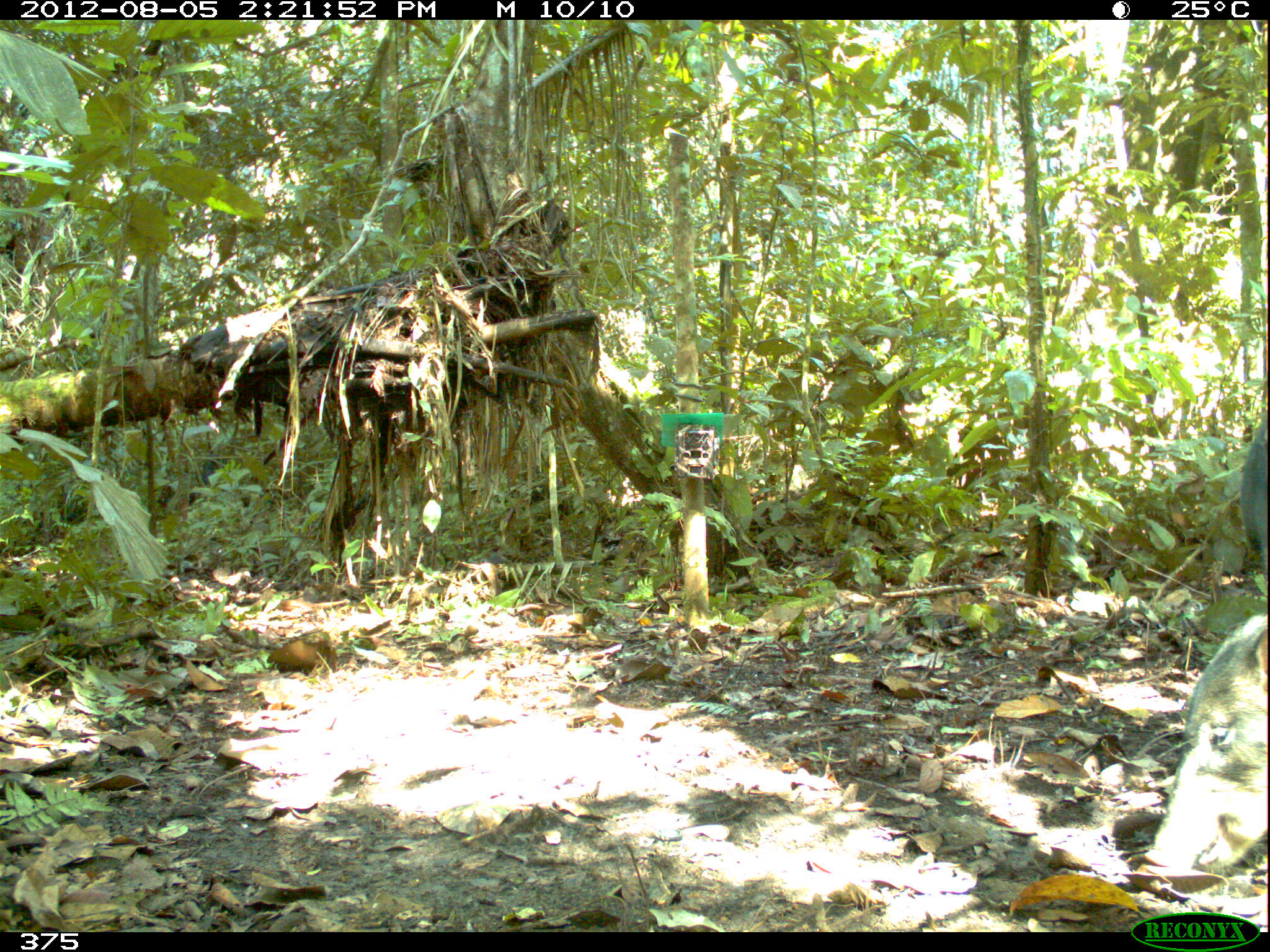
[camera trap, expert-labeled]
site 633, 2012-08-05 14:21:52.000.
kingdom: Animalia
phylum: Chordata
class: Mammalia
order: Artiodactyla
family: Tayassuidae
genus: Tayassu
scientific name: Tayassu pecari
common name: white-lipped peccary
Tayassu pecari (white-lipped peccary).